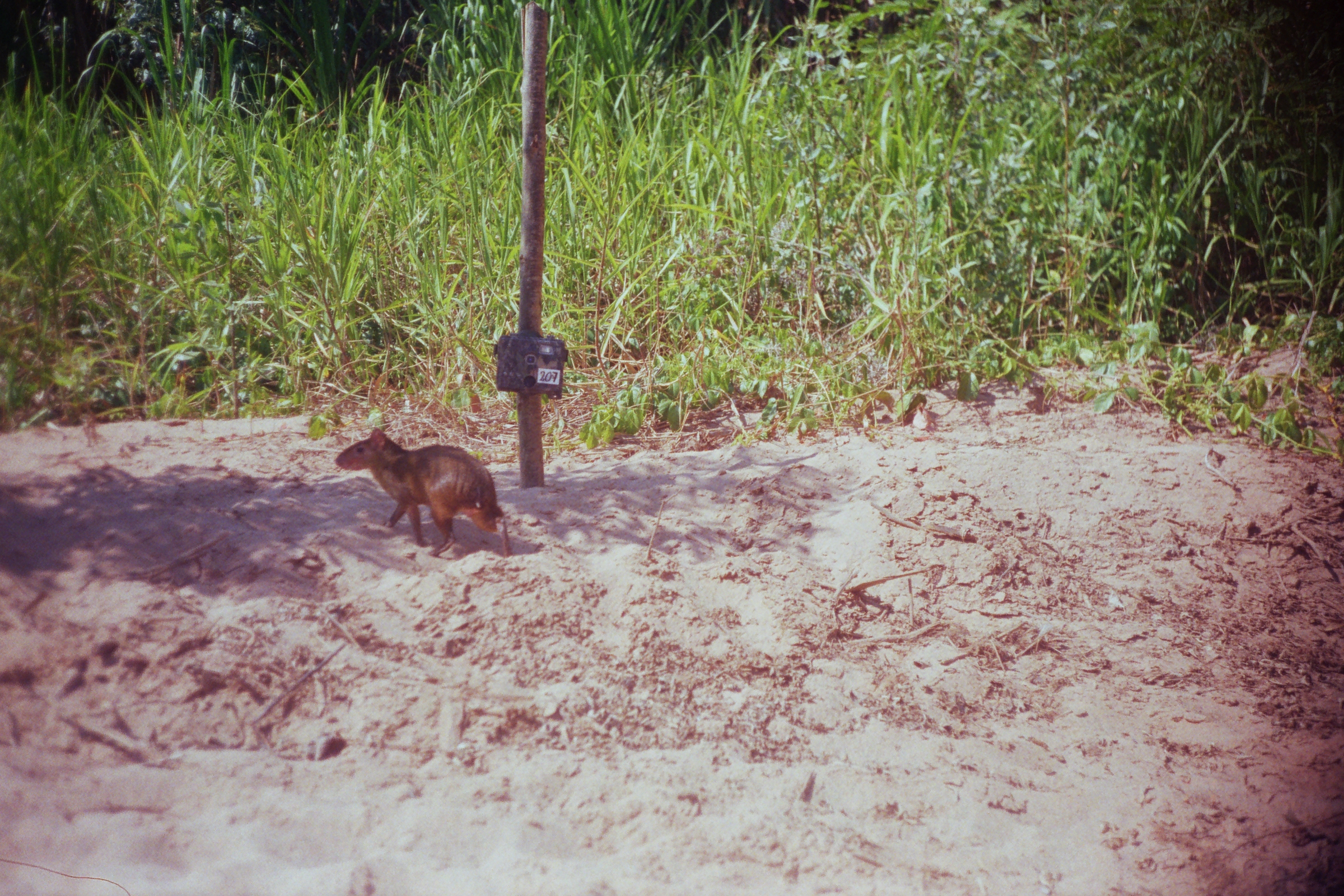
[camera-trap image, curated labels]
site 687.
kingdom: Animalia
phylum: Chordata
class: Mammalia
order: Rodentia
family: Dasyproctidae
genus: Dasyprocta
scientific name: Dasyprocta punctata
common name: central american agouti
Dasyprocta punctata (central american agouti).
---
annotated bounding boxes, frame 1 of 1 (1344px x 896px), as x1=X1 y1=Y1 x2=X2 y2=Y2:
dasyprocta punctata: x1=334 y1=427 x2=513 y2=556